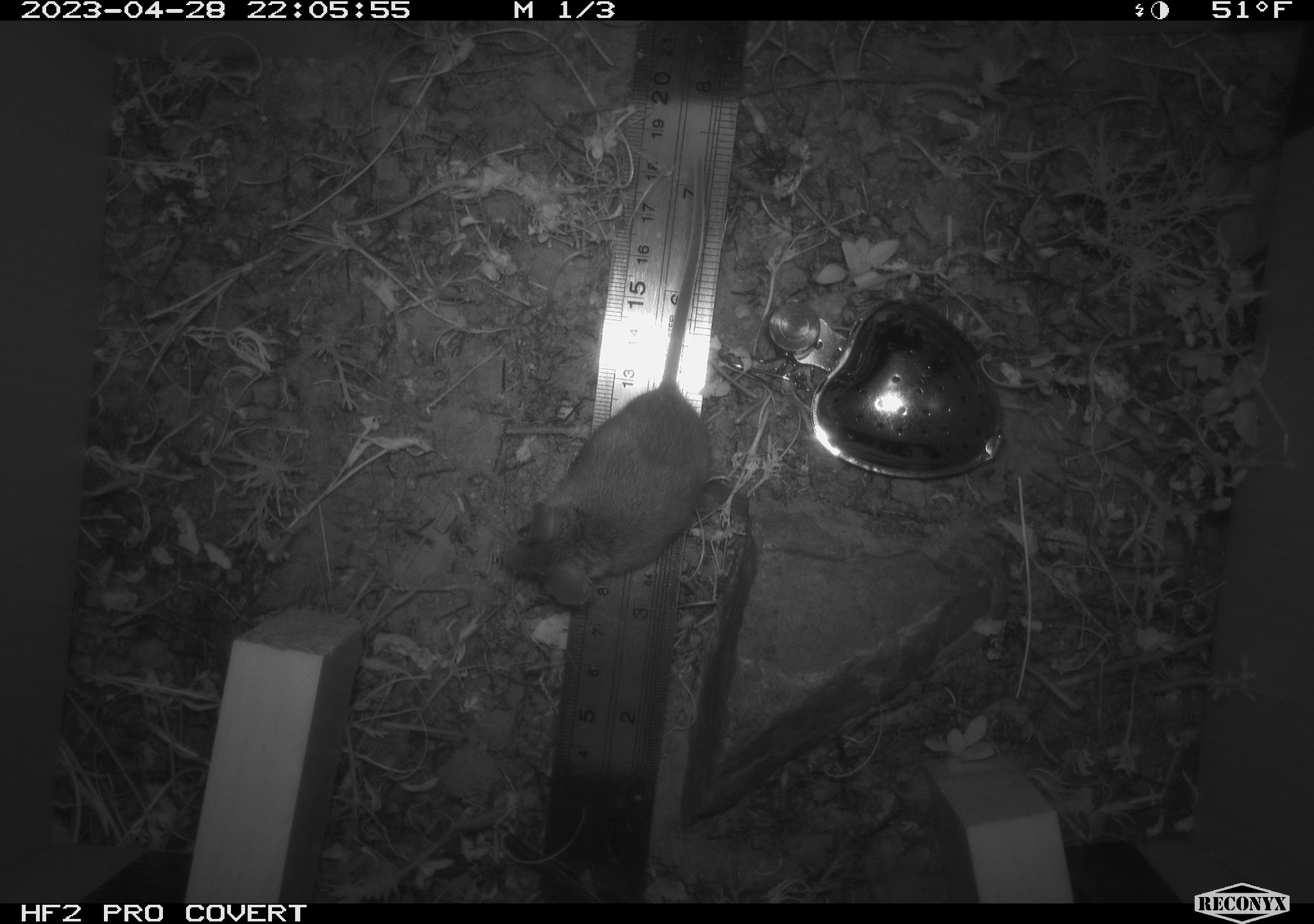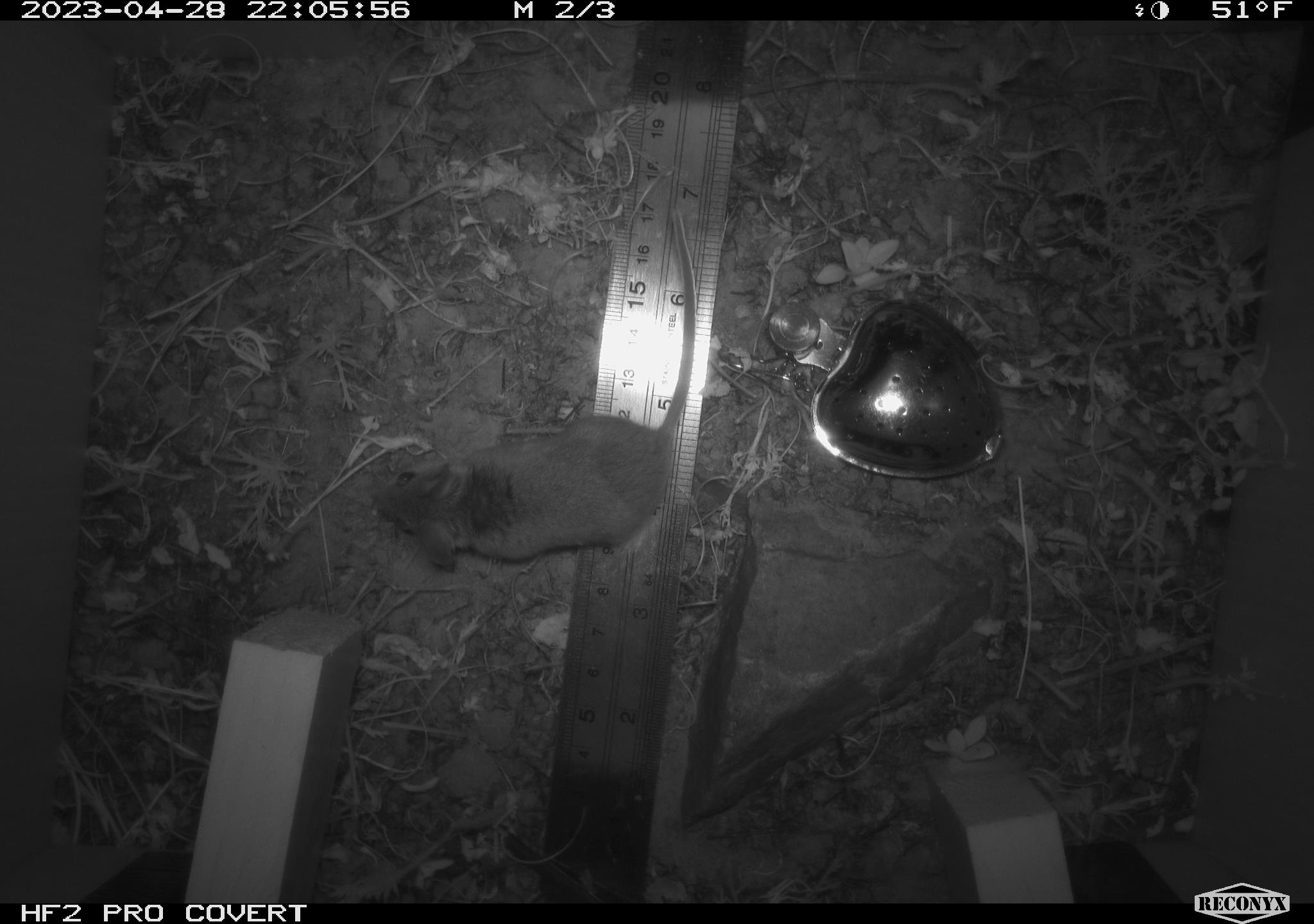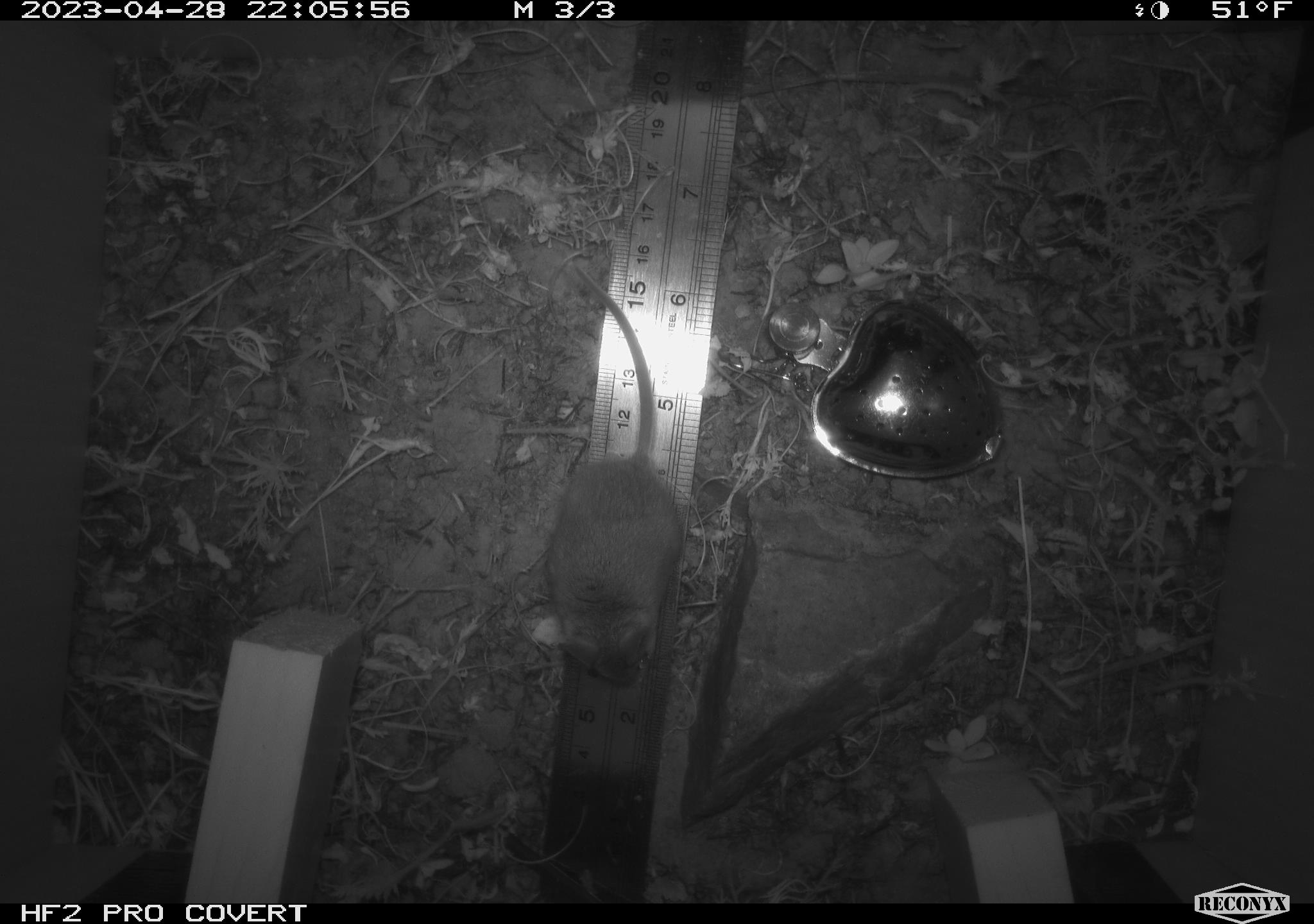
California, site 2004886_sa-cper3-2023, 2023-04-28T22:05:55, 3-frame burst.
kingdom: Animalia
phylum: Chordata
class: Mammalia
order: Rodentia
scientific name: Rodentia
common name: mouse species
Mouse species (Rodentia).